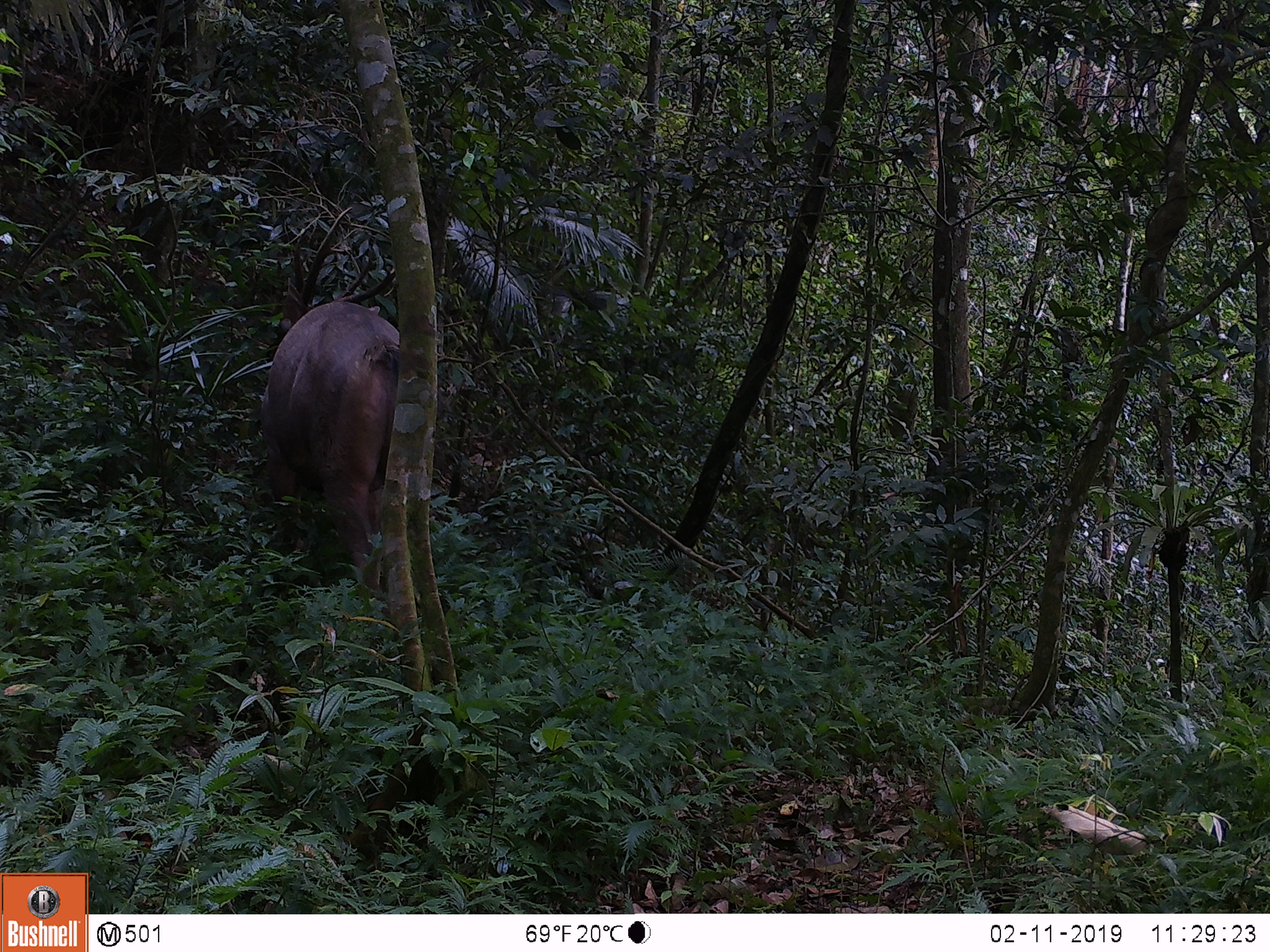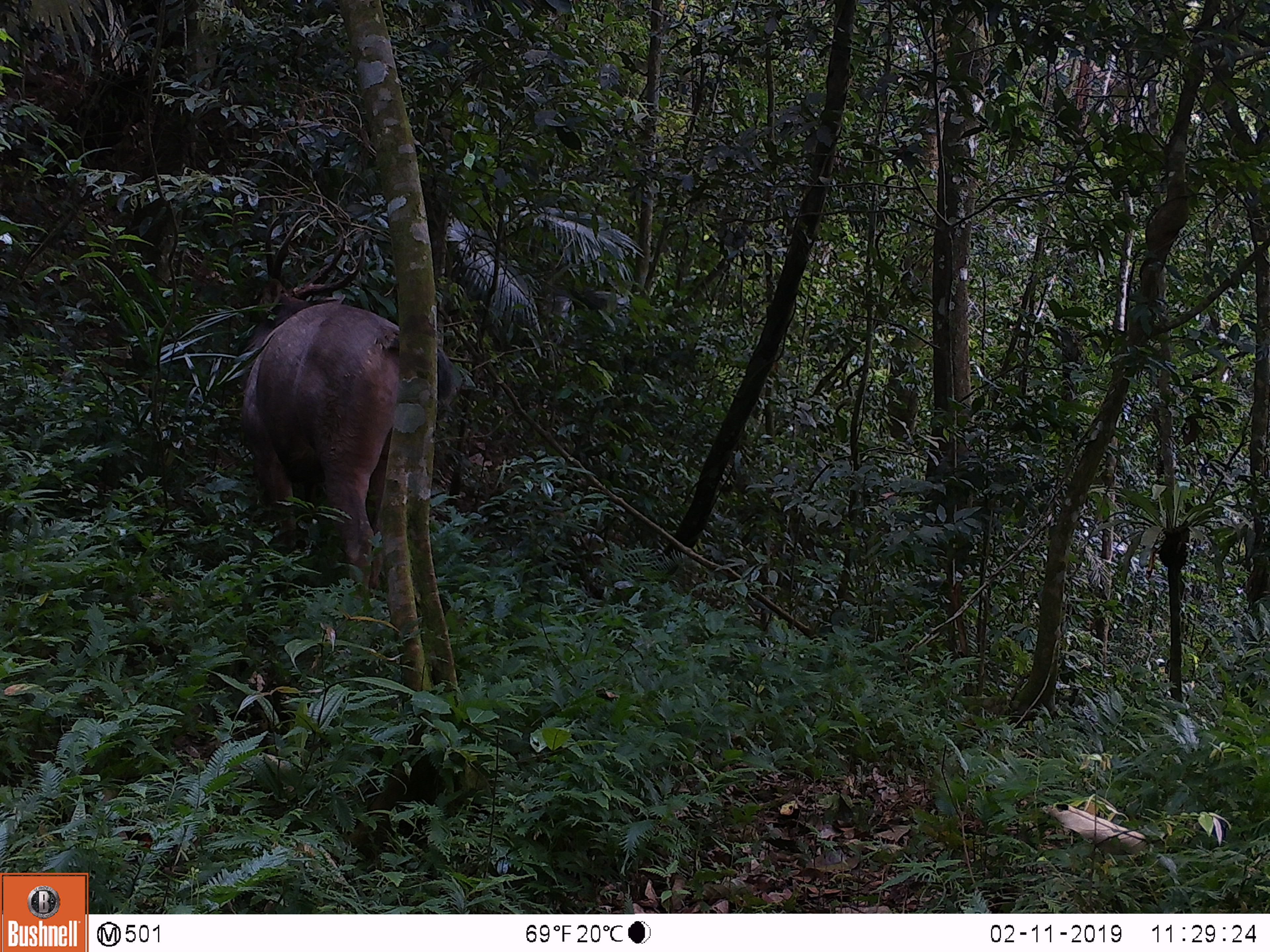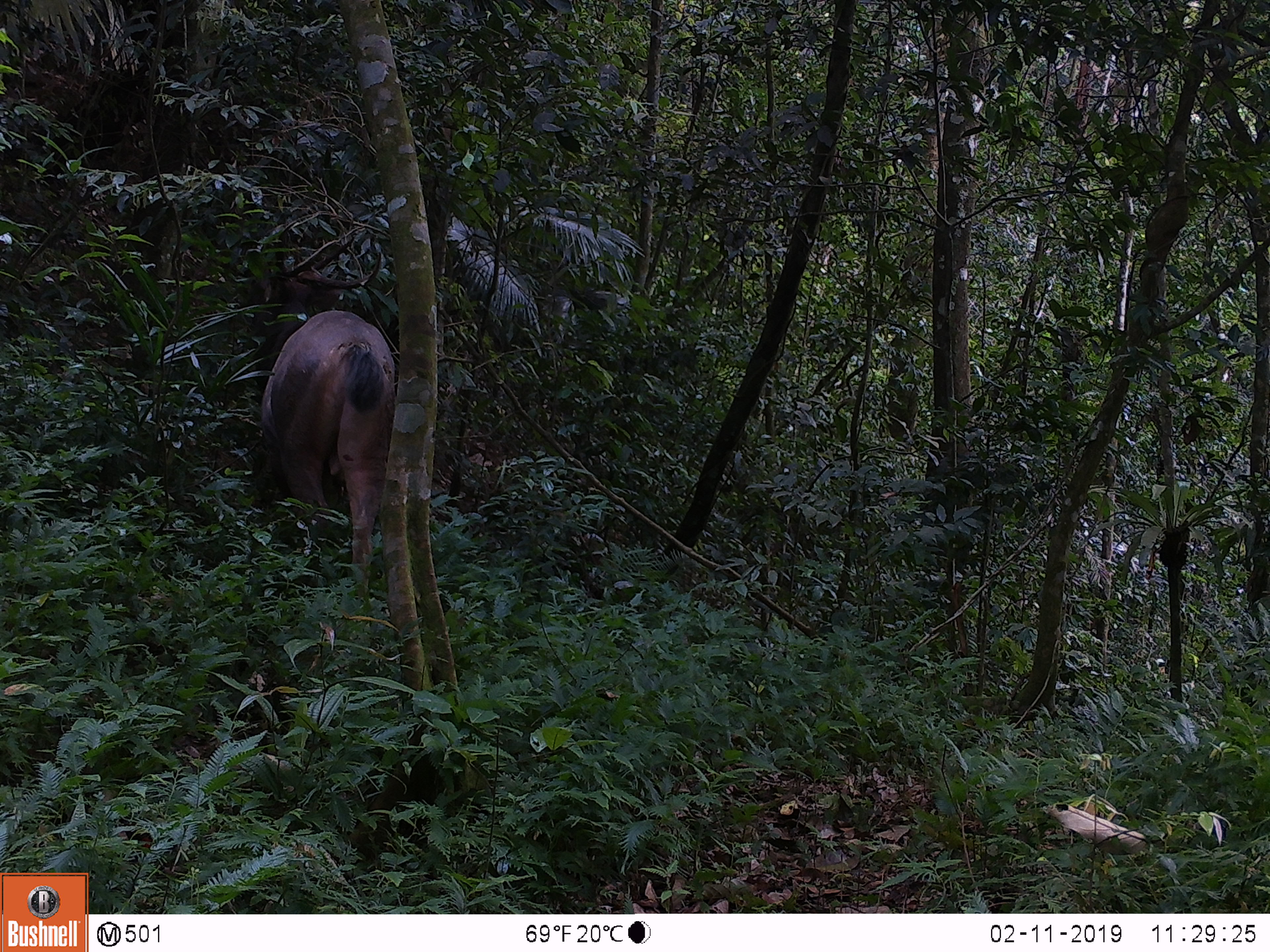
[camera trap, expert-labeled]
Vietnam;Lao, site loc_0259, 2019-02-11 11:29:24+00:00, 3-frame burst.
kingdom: Animalia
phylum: Chordata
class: Mammalia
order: Artiodactyla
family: Cervidae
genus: Rusa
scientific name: Rusa unicolor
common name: sambar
Sambar (Rusa unicolor). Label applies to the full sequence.